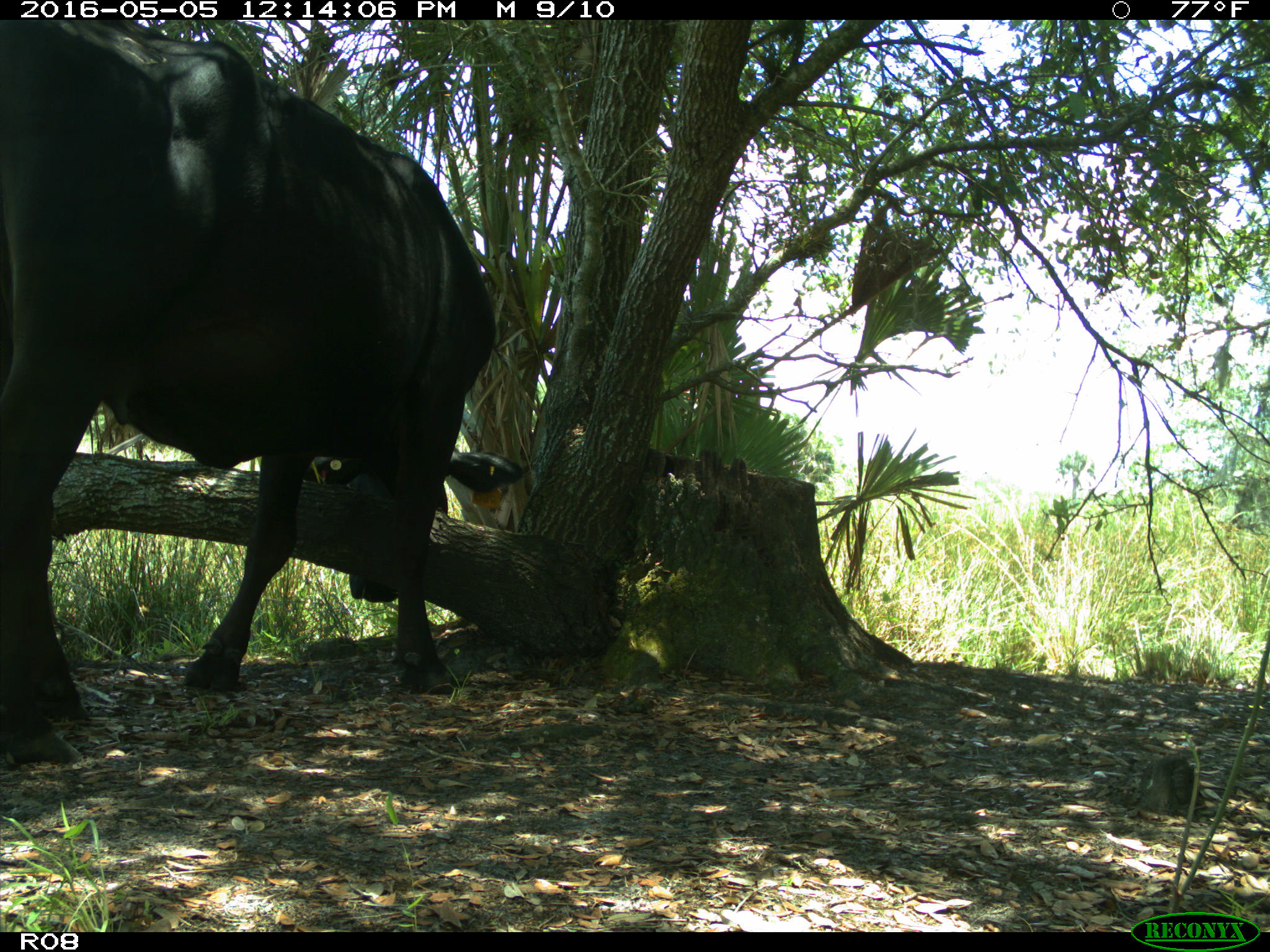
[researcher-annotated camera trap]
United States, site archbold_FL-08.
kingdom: Animalia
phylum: Chordata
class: Mammalia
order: Artiodactyla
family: Bovidae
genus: Bos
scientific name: Bos taurus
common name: domestic cow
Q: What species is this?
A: Bos taurus (domestic cow).